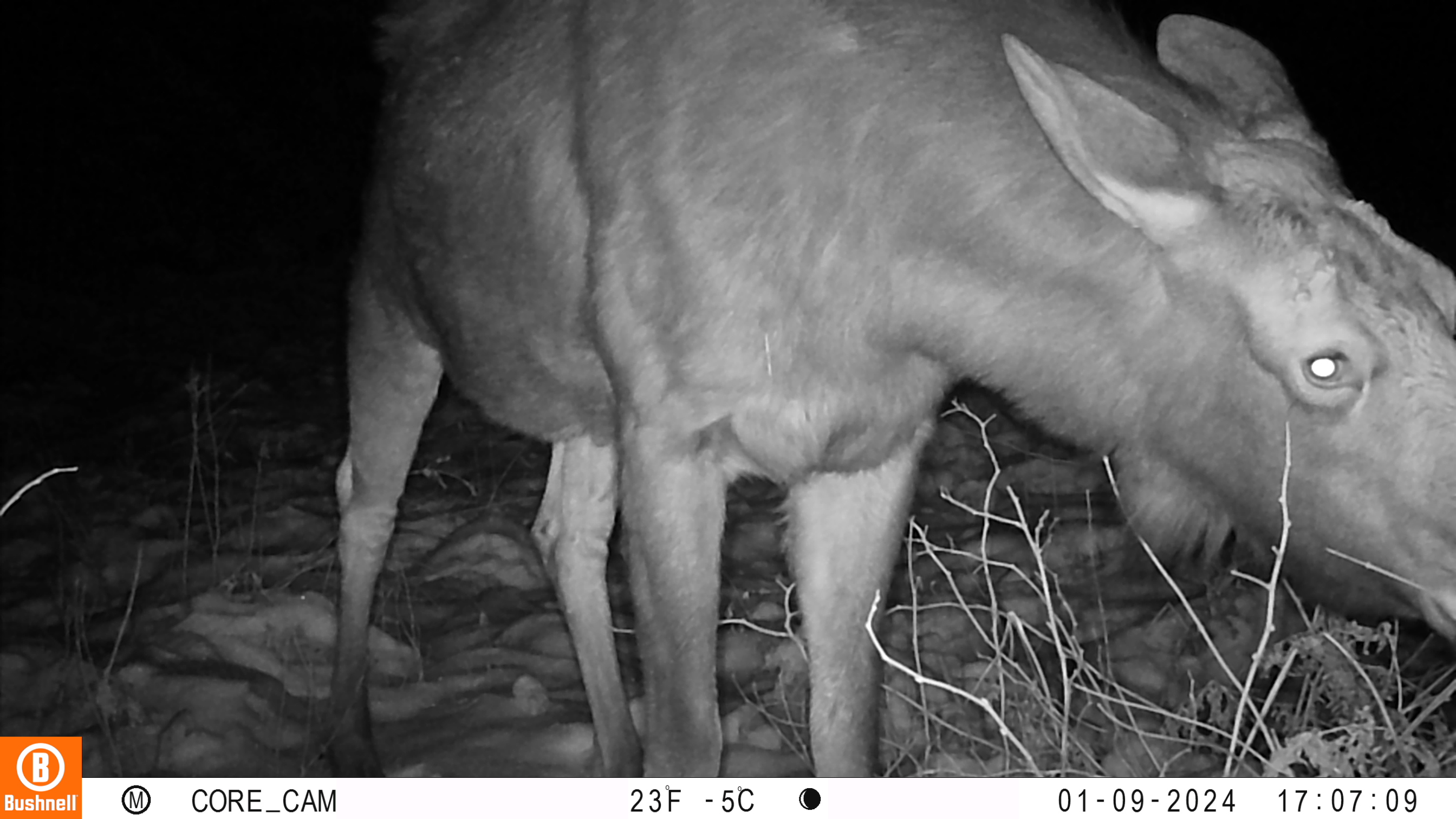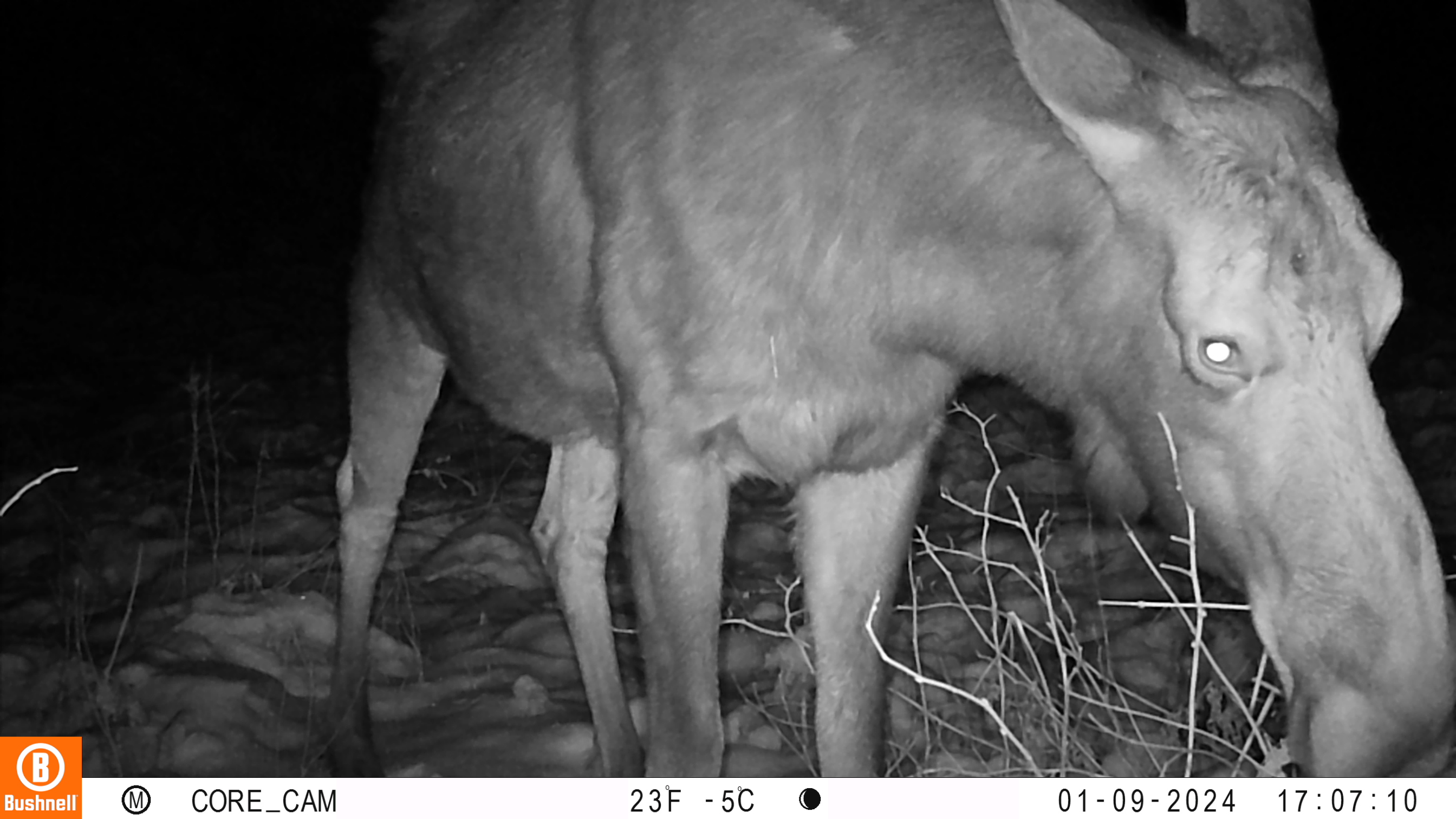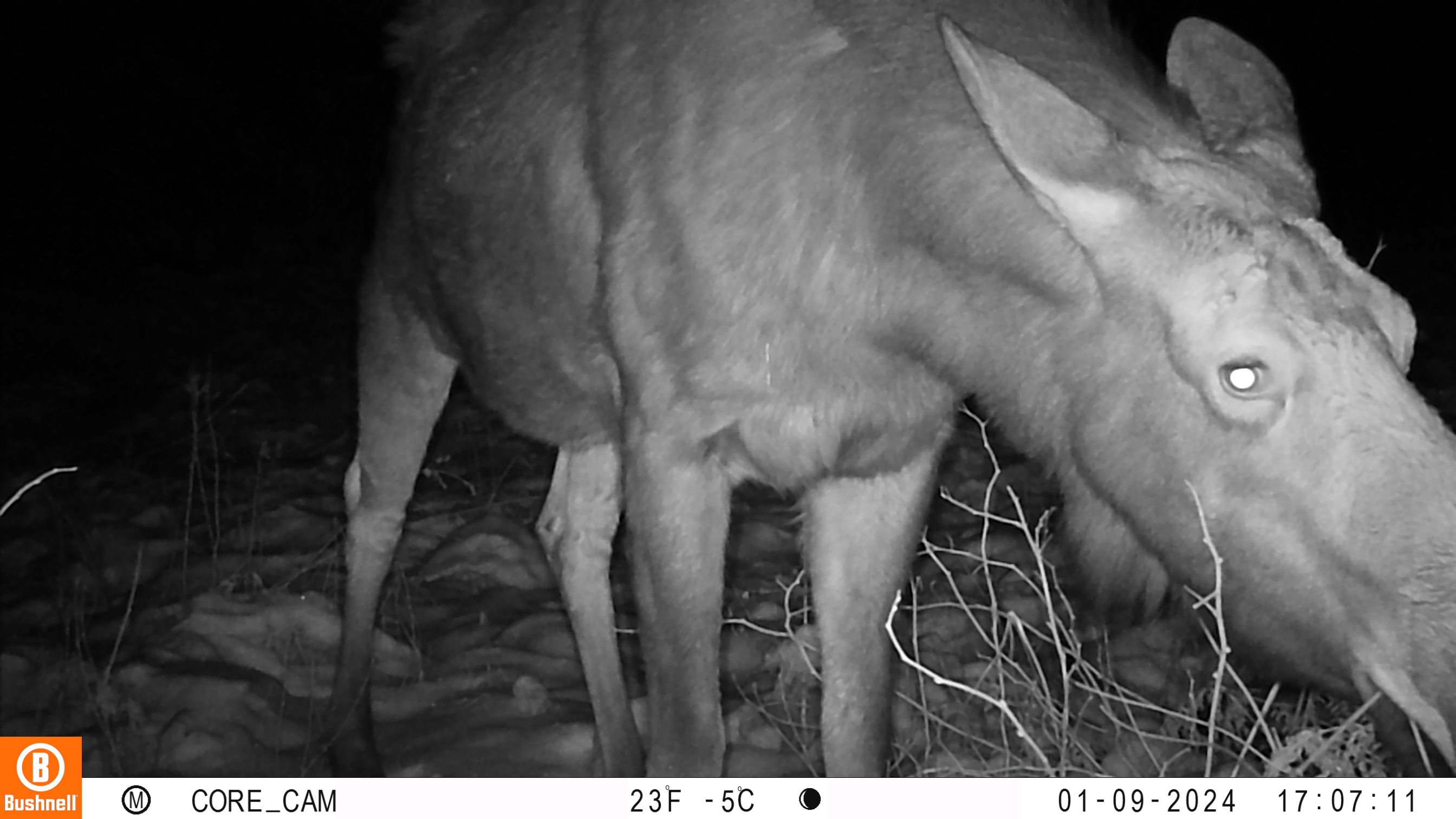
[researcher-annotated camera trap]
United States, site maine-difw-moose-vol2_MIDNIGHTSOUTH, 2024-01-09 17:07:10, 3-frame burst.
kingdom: Animalia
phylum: Chordata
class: Mammalia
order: Artiodactyla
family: Cervidae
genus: Alces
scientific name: Alces alces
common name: moose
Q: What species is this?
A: Moose (Alces alces).